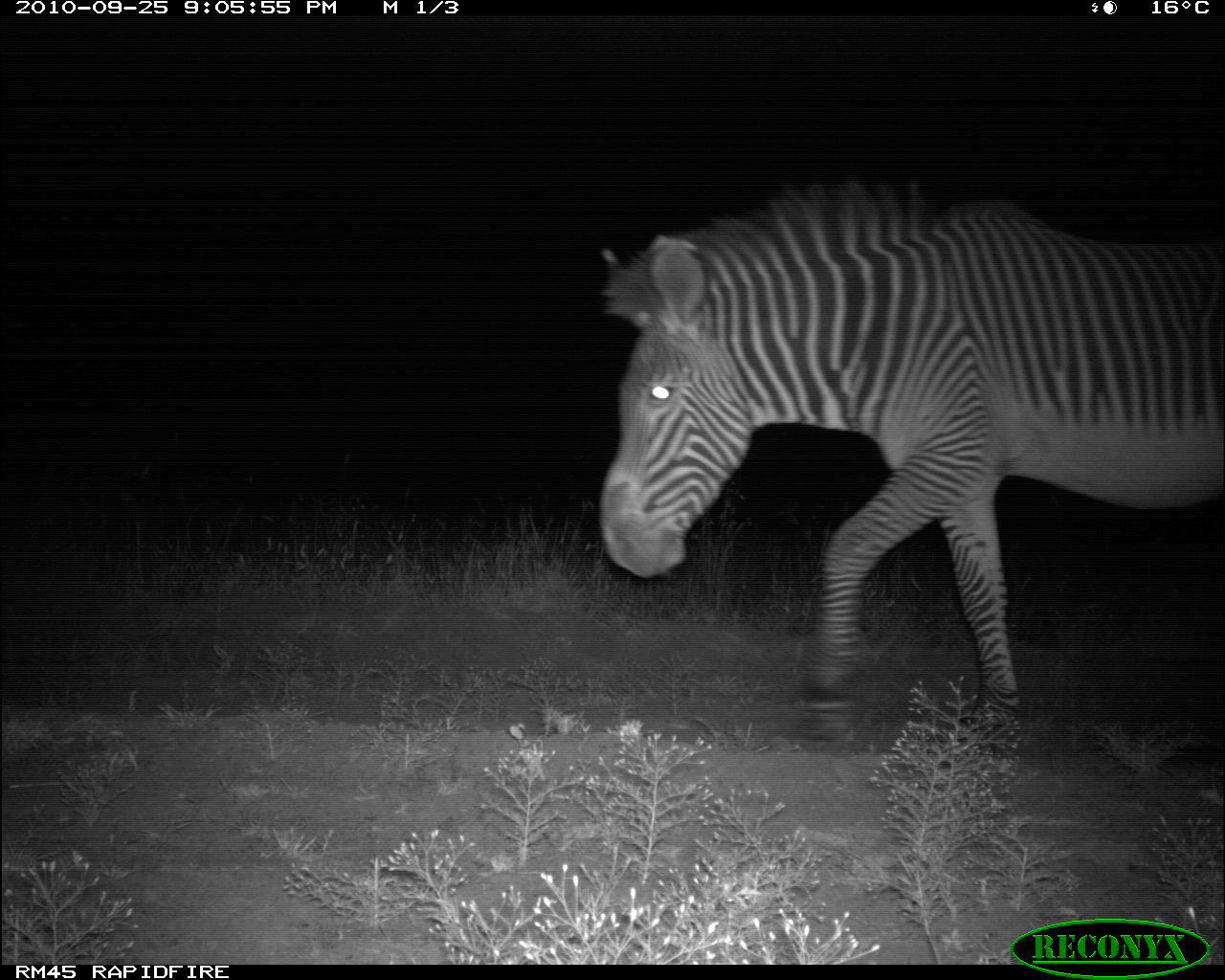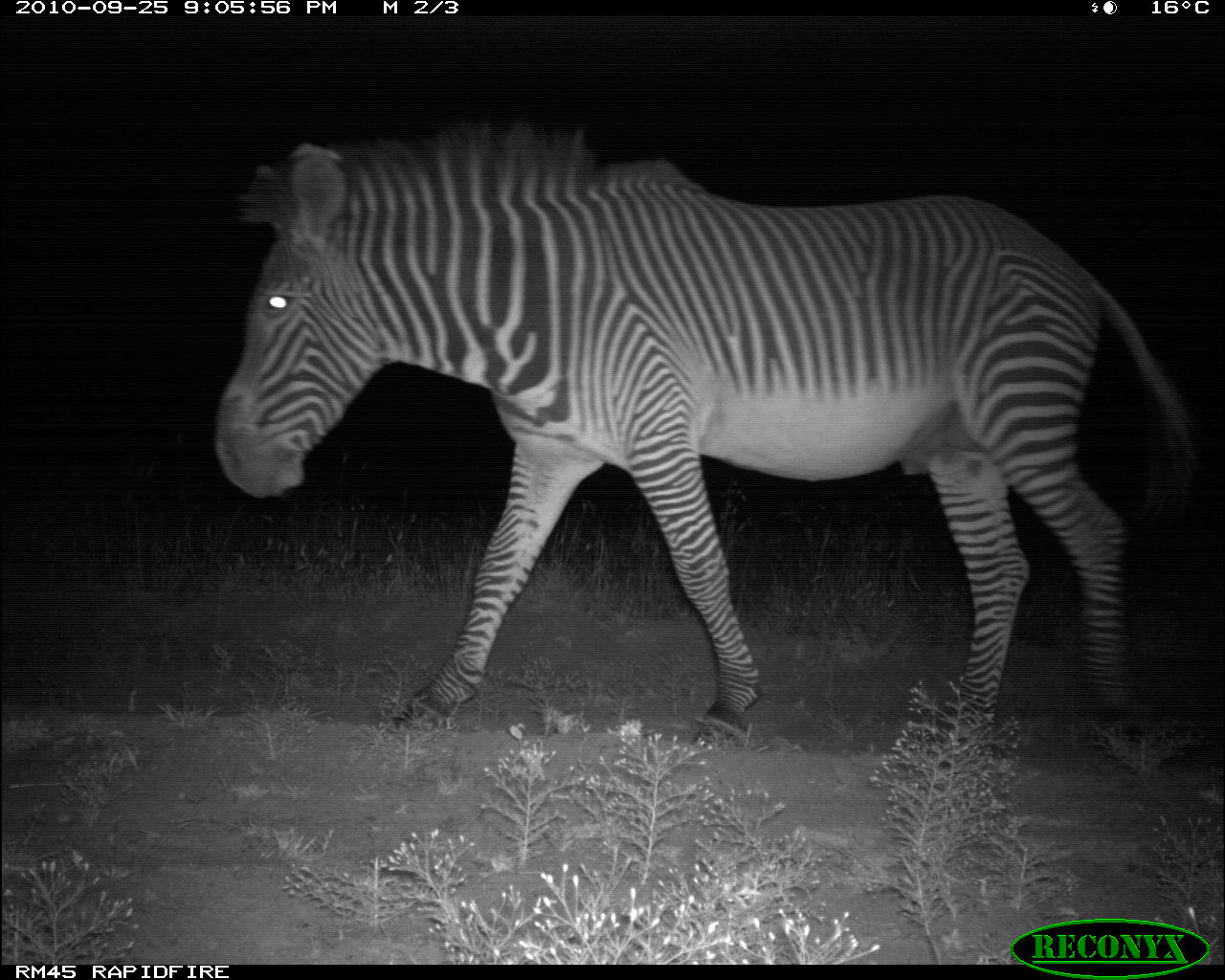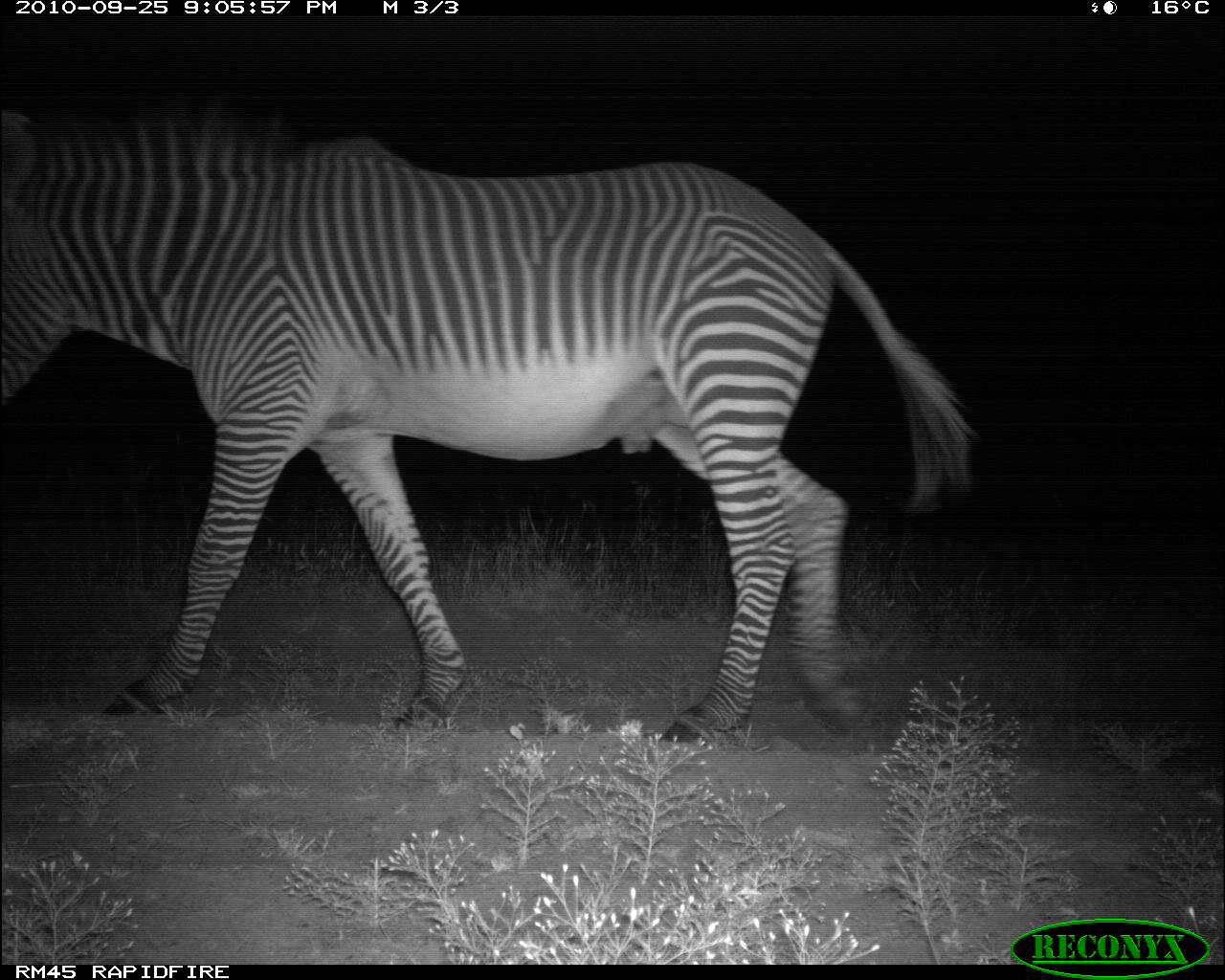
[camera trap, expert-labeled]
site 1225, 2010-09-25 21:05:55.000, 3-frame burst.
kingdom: Animalia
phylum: Chordata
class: Mammalia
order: Perissodactyla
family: Equidae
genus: Equus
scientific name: Equus grevyi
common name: grévy's zebra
Equus grevyi (grévy's zebra), count 1.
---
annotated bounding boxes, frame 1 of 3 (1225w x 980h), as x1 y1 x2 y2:
equus grevyi: 597 175 1225 746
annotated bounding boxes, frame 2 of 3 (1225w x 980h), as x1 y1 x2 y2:
equus grevyi: 217 113 1200 761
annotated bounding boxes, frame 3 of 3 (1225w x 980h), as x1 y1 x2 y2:
equus grevyi: 1 104 978 742